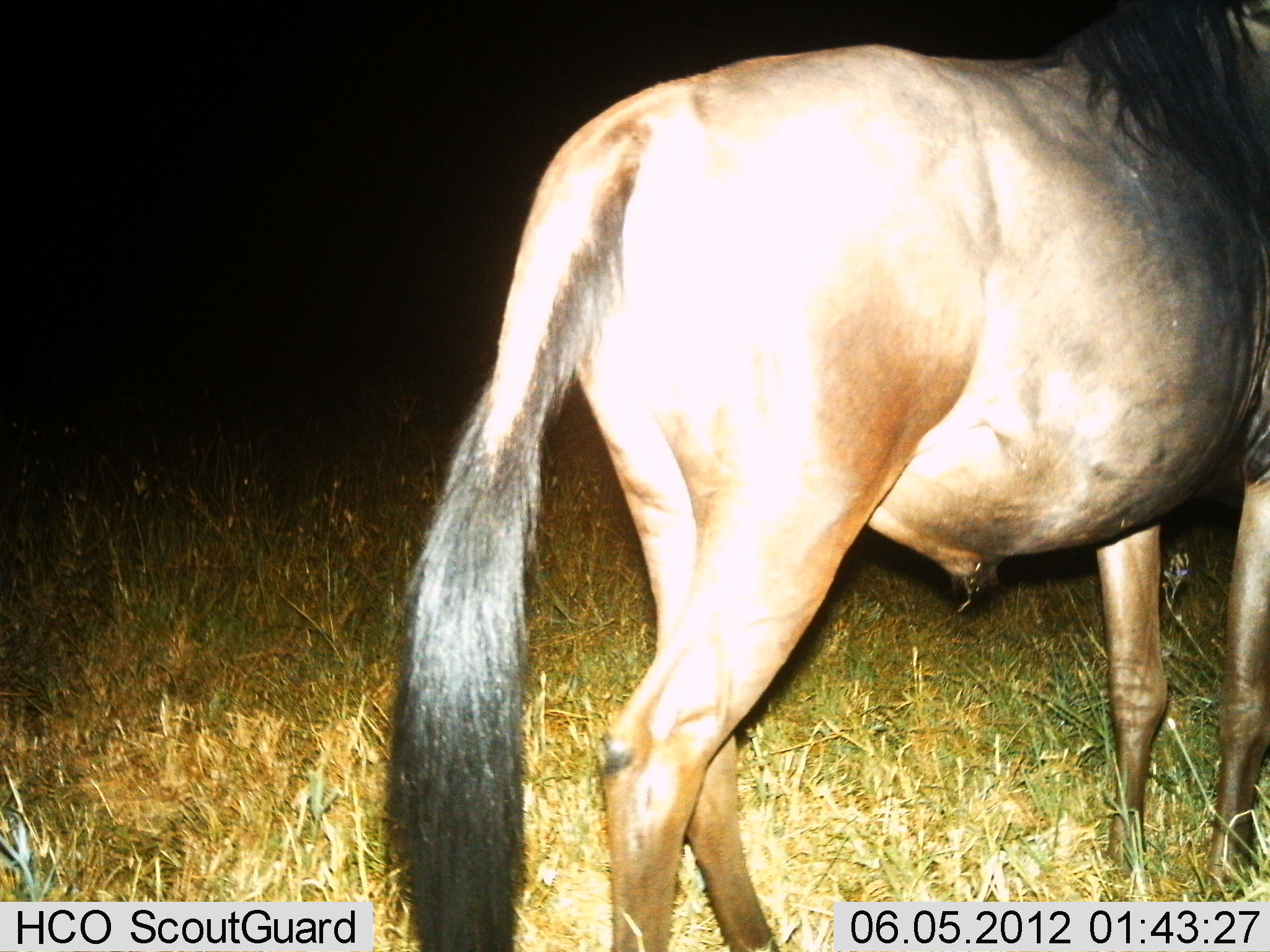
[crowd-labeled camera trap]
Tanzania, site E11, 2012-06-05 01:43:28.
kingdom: Animalia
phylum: Chordata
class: Mammalia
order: Artiodactyla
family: Bovidae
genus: Connochaetes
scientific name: Connochaetes taurinus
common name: blue wildebeest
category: wildebeest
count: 1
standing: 90%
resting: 0%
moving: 10%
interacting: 0%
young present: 0%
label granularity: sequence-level